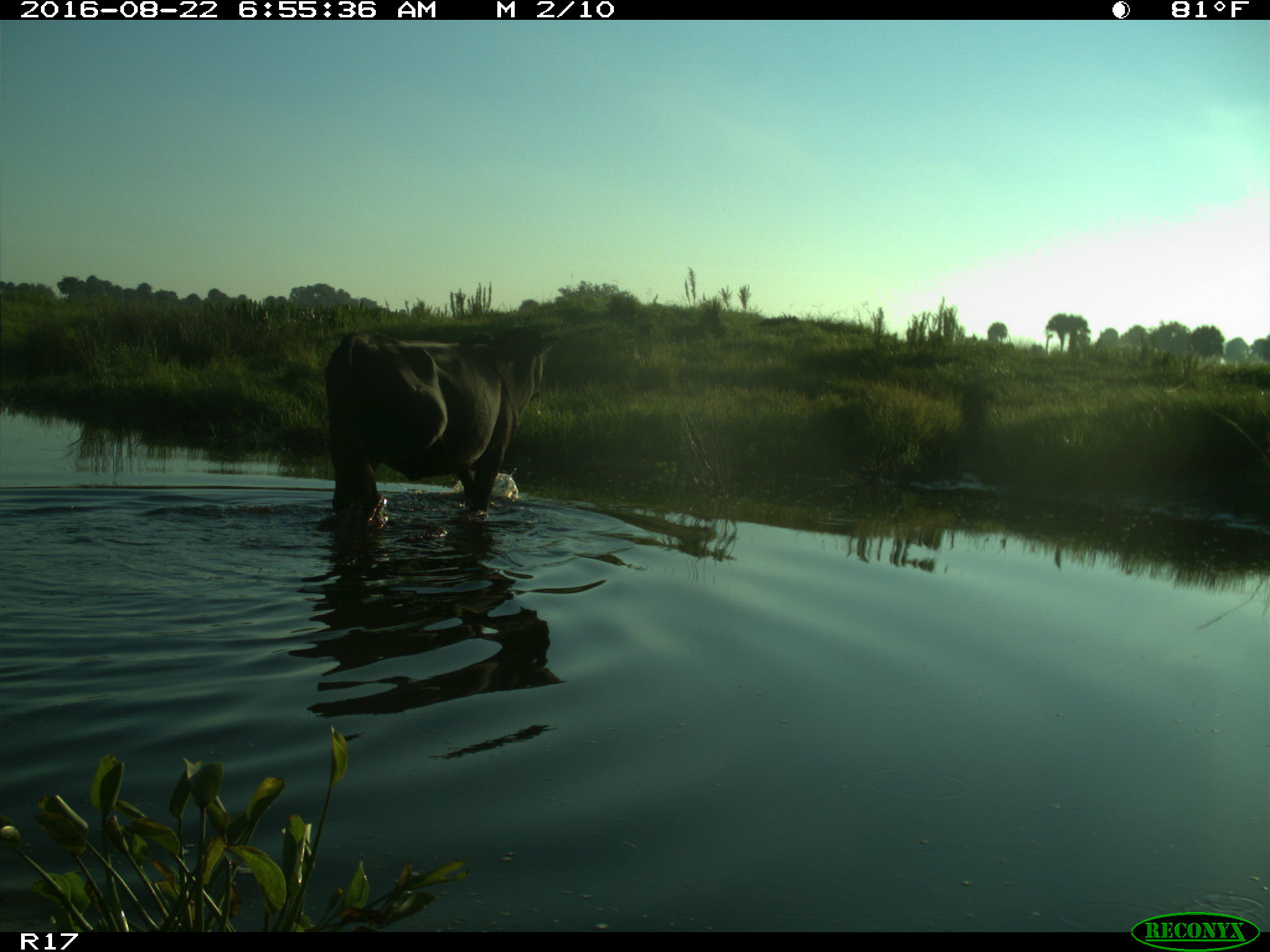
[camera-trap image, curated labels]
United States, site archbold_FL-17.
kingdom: Animalia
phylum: Chordata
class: Mammalia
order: Artiodactyla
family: Bovidae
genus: Bos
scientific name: Bos taurus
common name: domestic cow